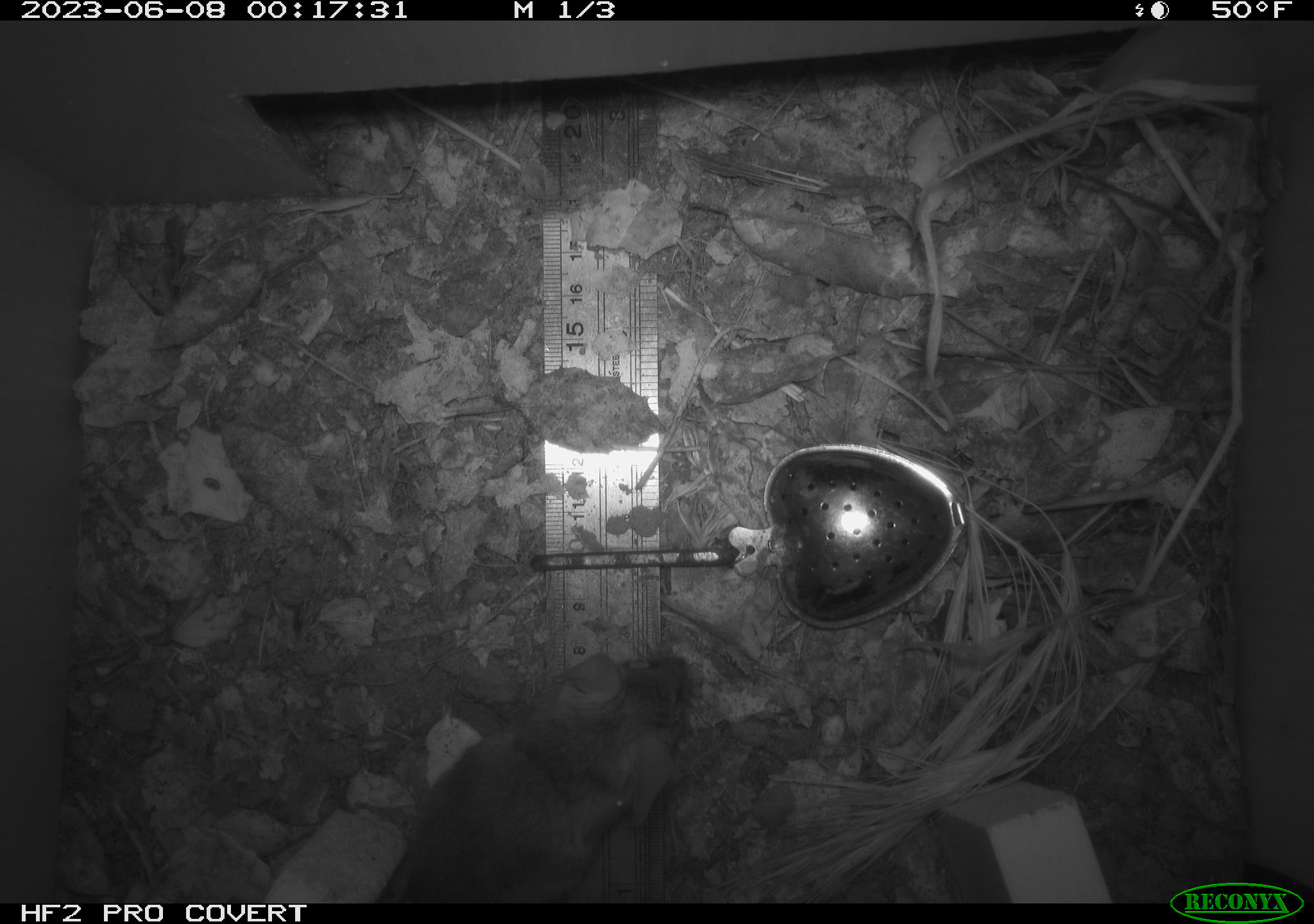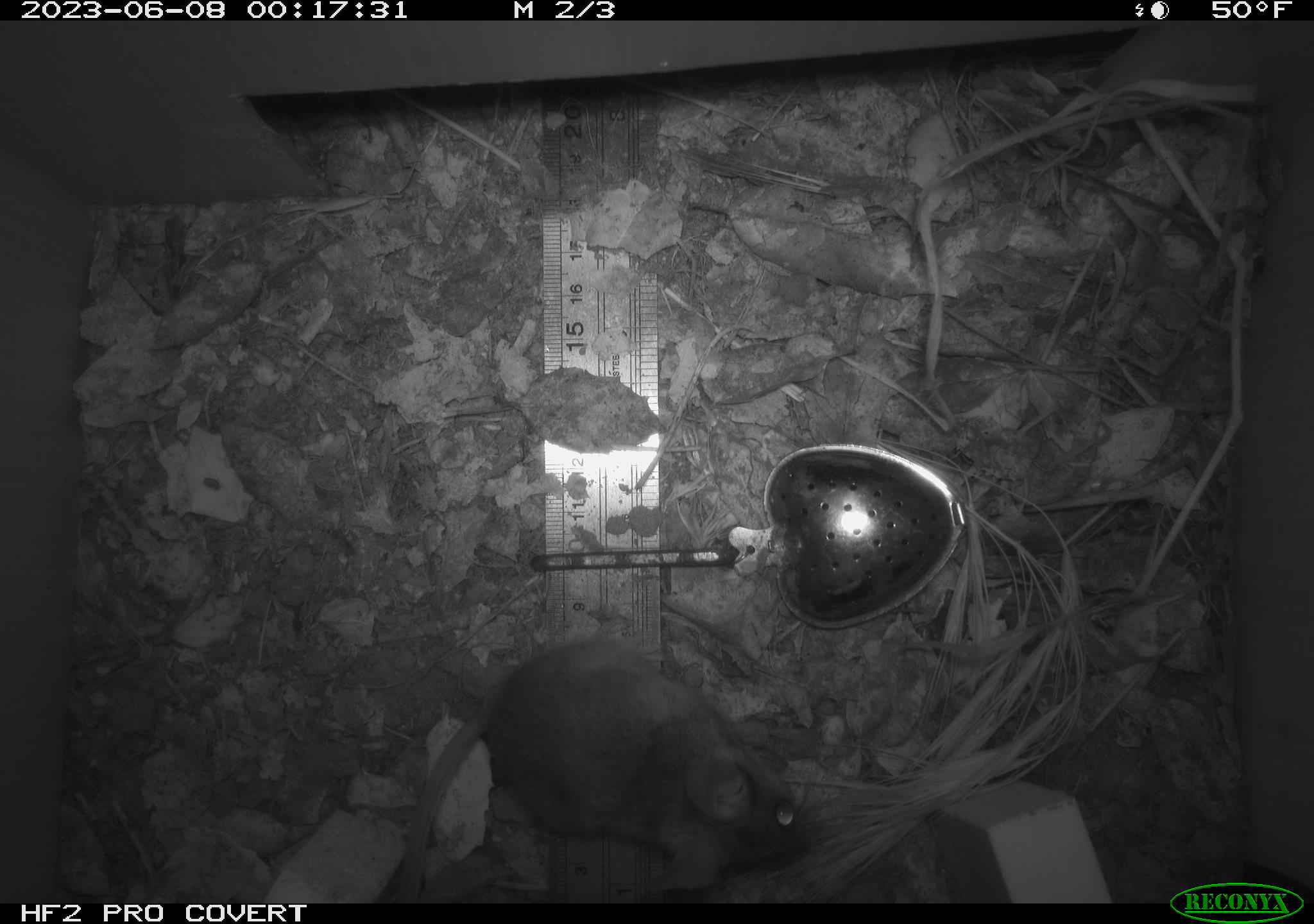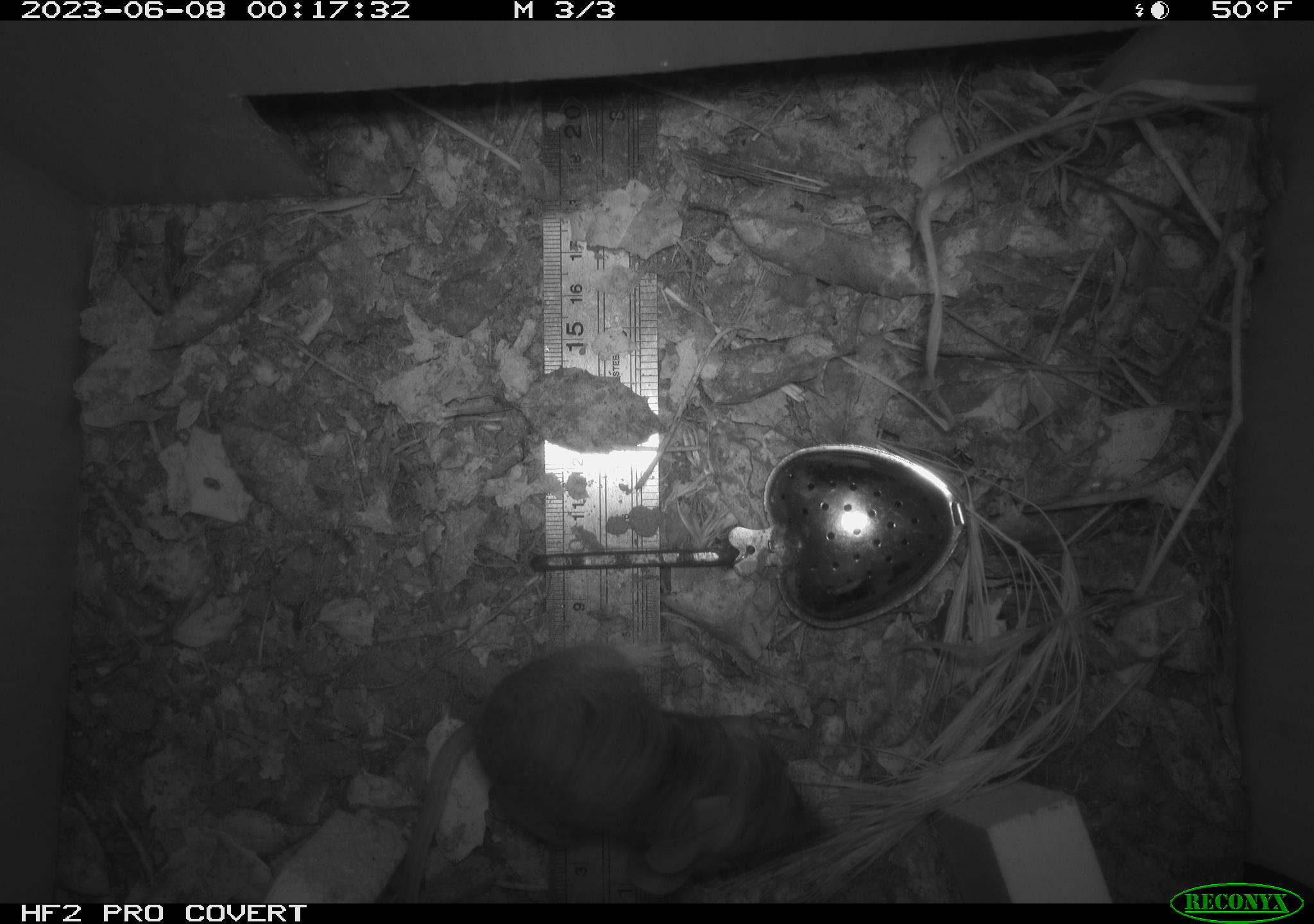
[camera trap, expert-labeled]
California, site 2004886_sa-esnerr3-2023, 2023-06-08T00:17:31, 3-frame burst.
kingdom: Animalia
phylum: Chordata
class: Mammalia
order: Rodentia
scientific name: Rodentia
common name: mouse species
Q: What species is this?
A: Mouse species (Rodentia).